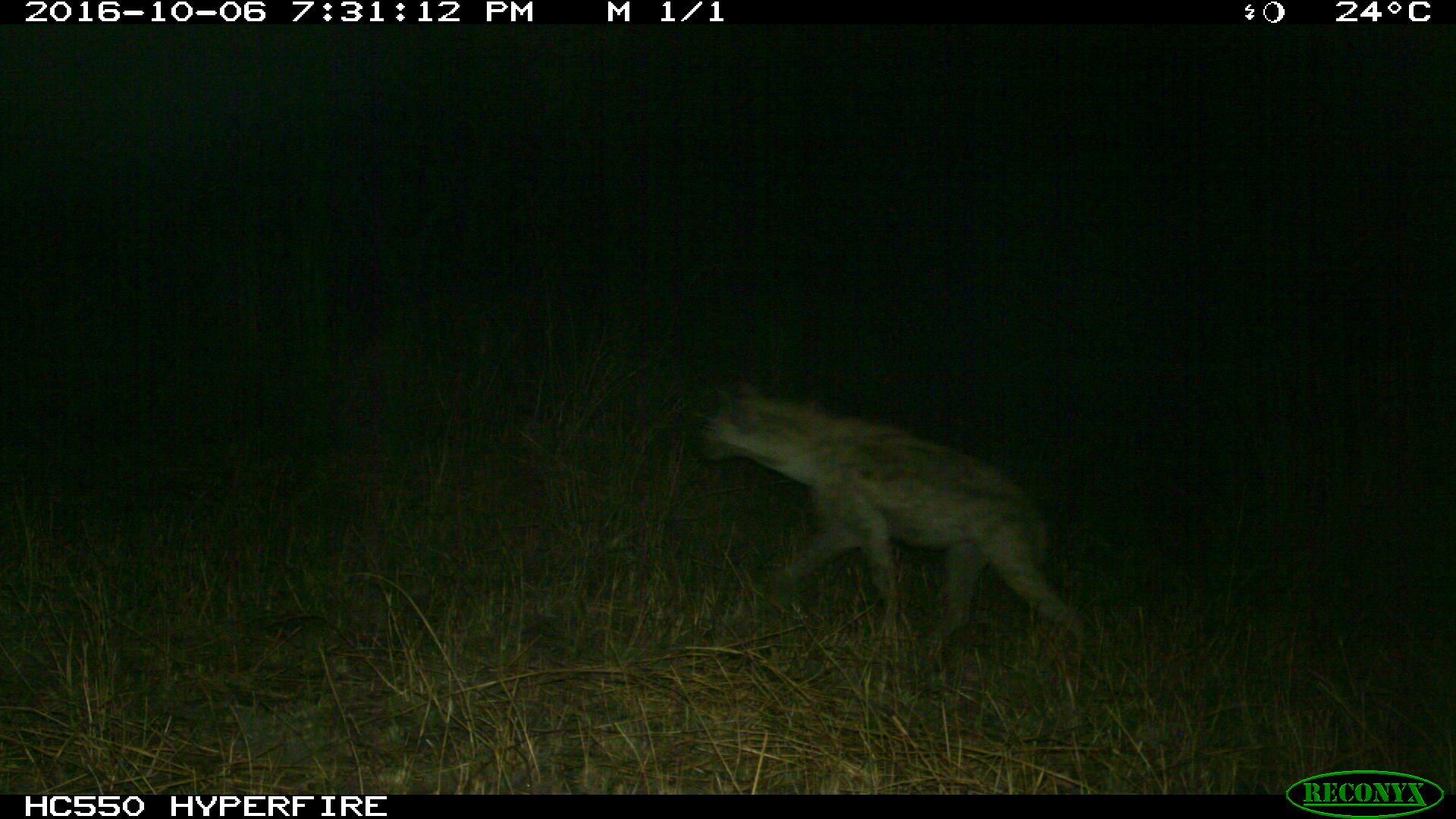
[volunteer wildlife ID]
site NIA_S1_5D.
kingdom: Animalia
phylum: Chordata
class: Mammalia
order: Carnivora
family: Hyaenidae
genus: Crocuta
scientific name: Crocuta crocuta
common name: spotted hyena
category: hyenaspotted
Hyenaspotted (spotted hyena) (Crocuta crocuta), count 1. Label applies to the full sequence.